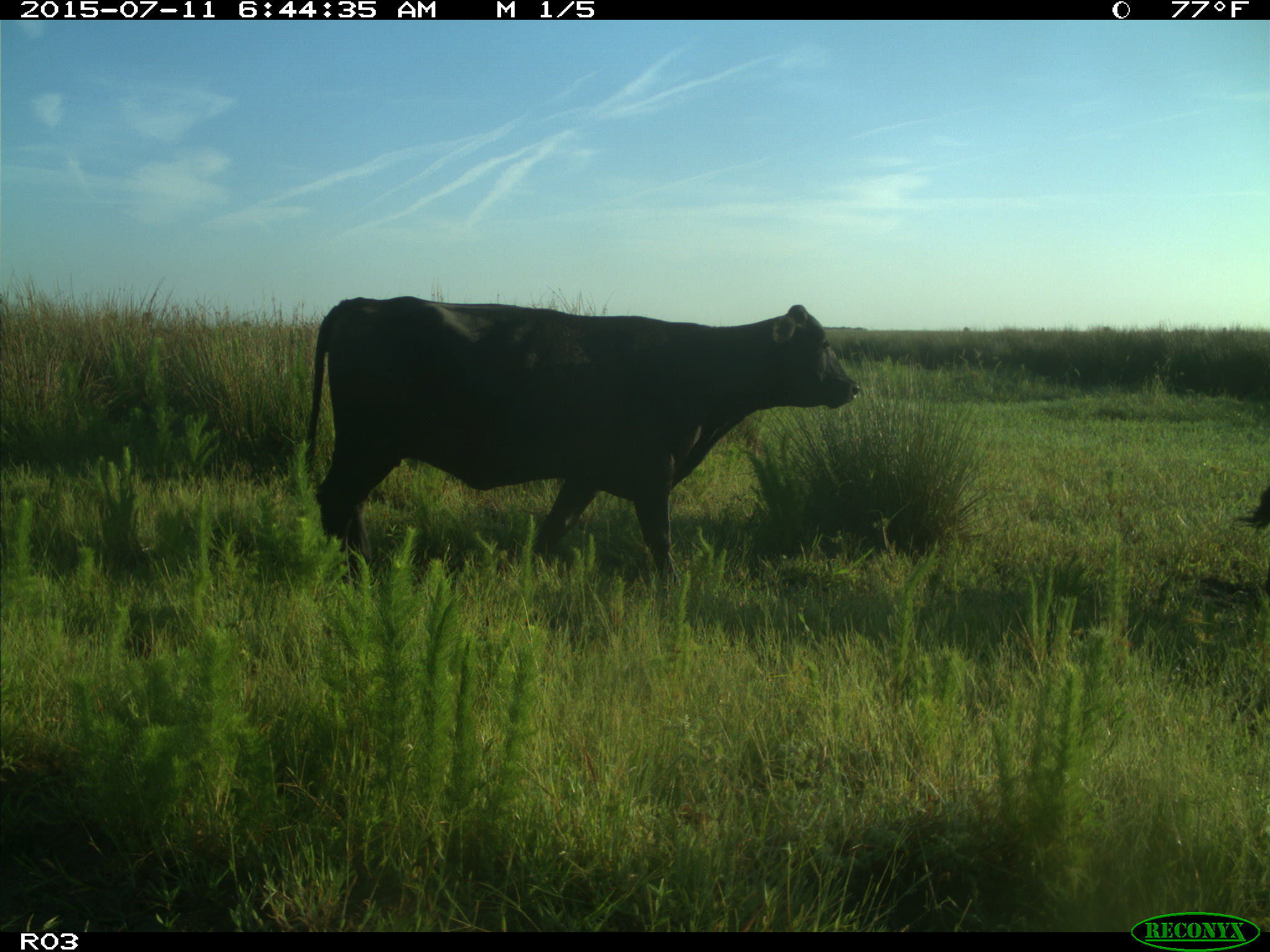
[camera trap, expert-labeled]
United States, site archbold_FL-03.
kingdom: Animalia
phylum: Chordata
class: Mammalia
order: Artiodactyla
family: Bovidae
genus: Bos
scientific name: Bos taurus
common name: domestic cow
Bos taurus (domestic cow).